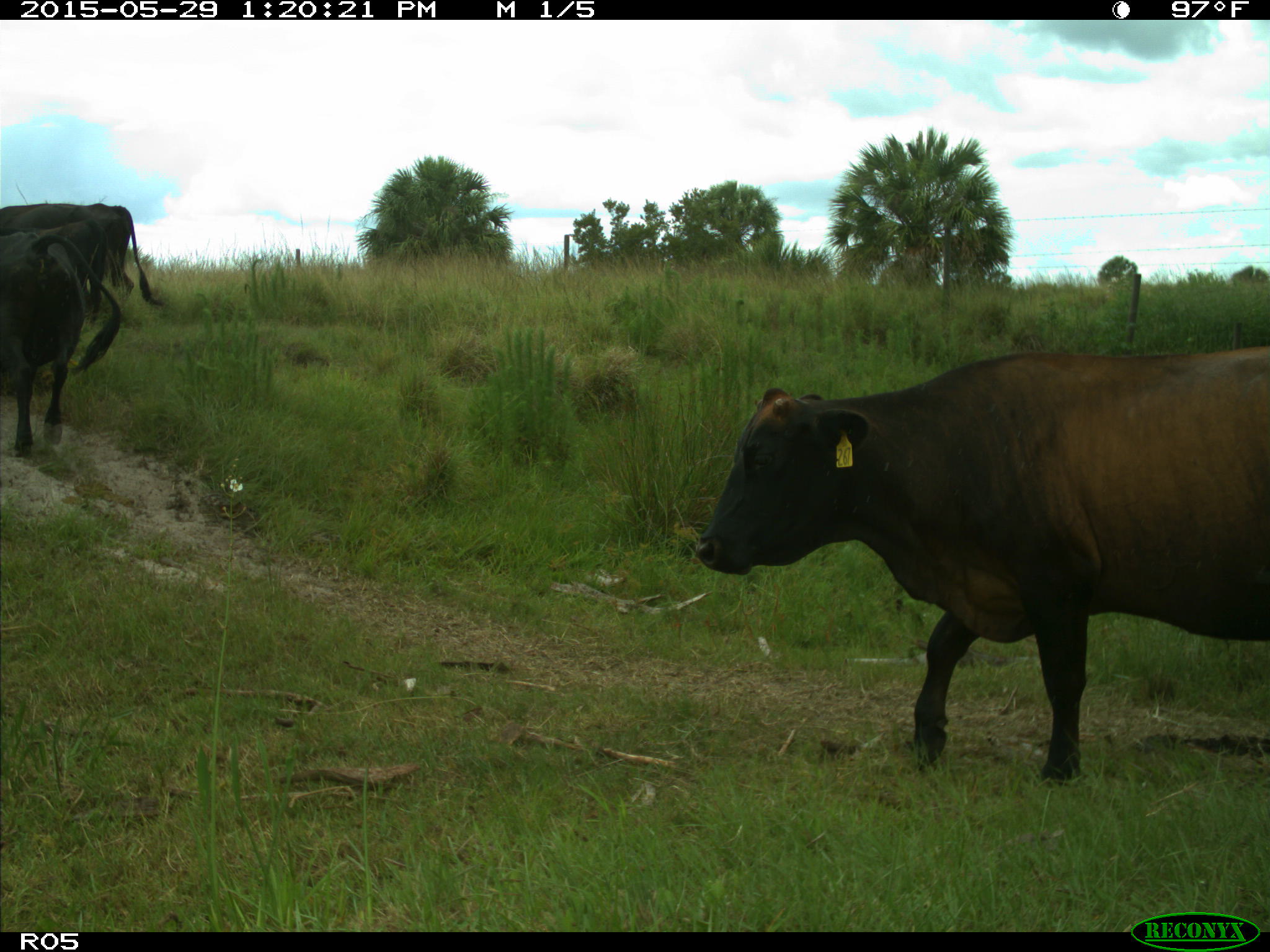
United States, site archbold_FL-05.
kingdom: Animalia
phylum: Chordata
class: Mammalia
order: Artiodactyla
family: Bovidae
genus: Bos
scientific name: Bos taurus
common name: domestic cow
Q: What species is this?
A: Bos taurus (domestic cow).